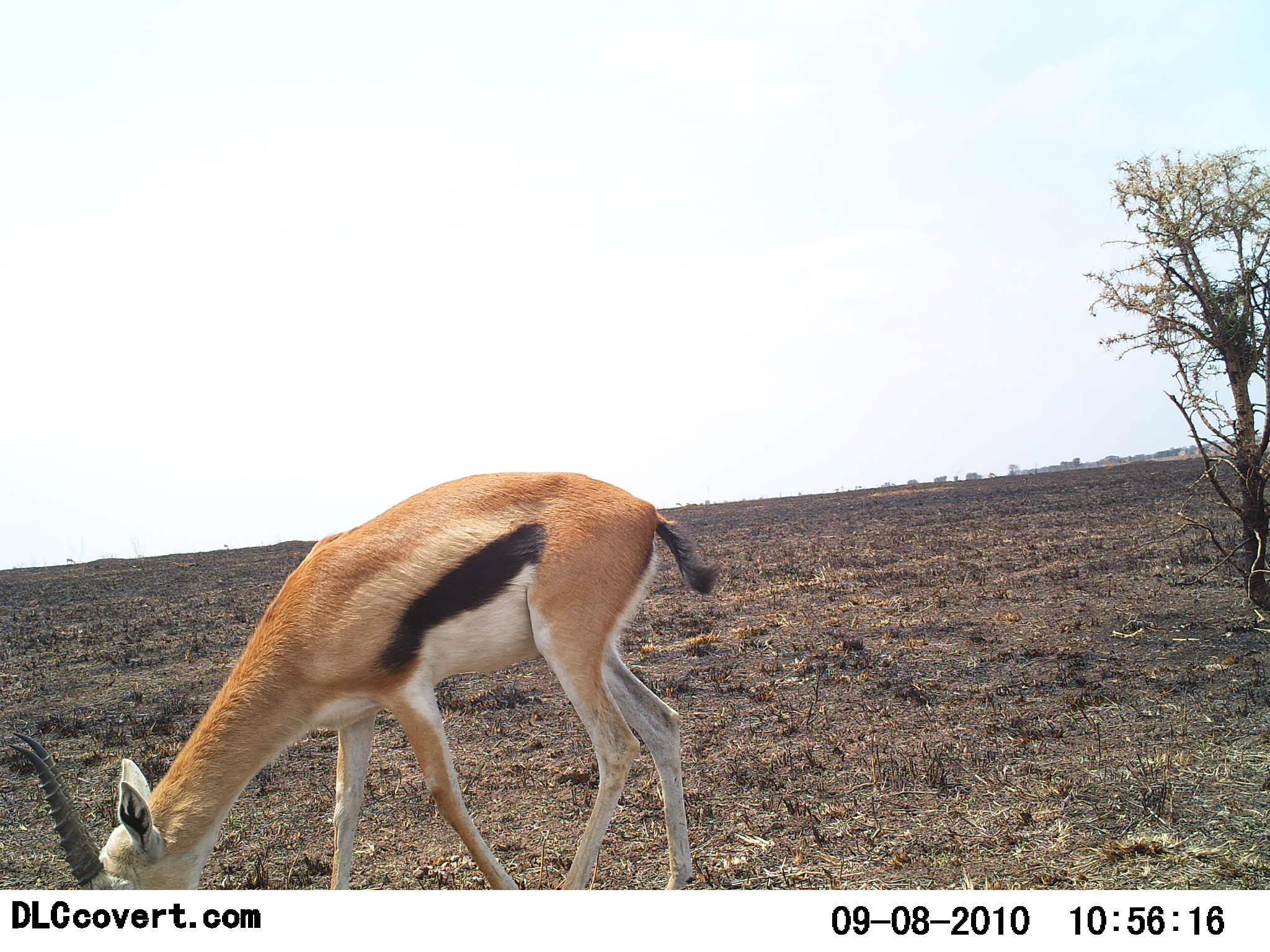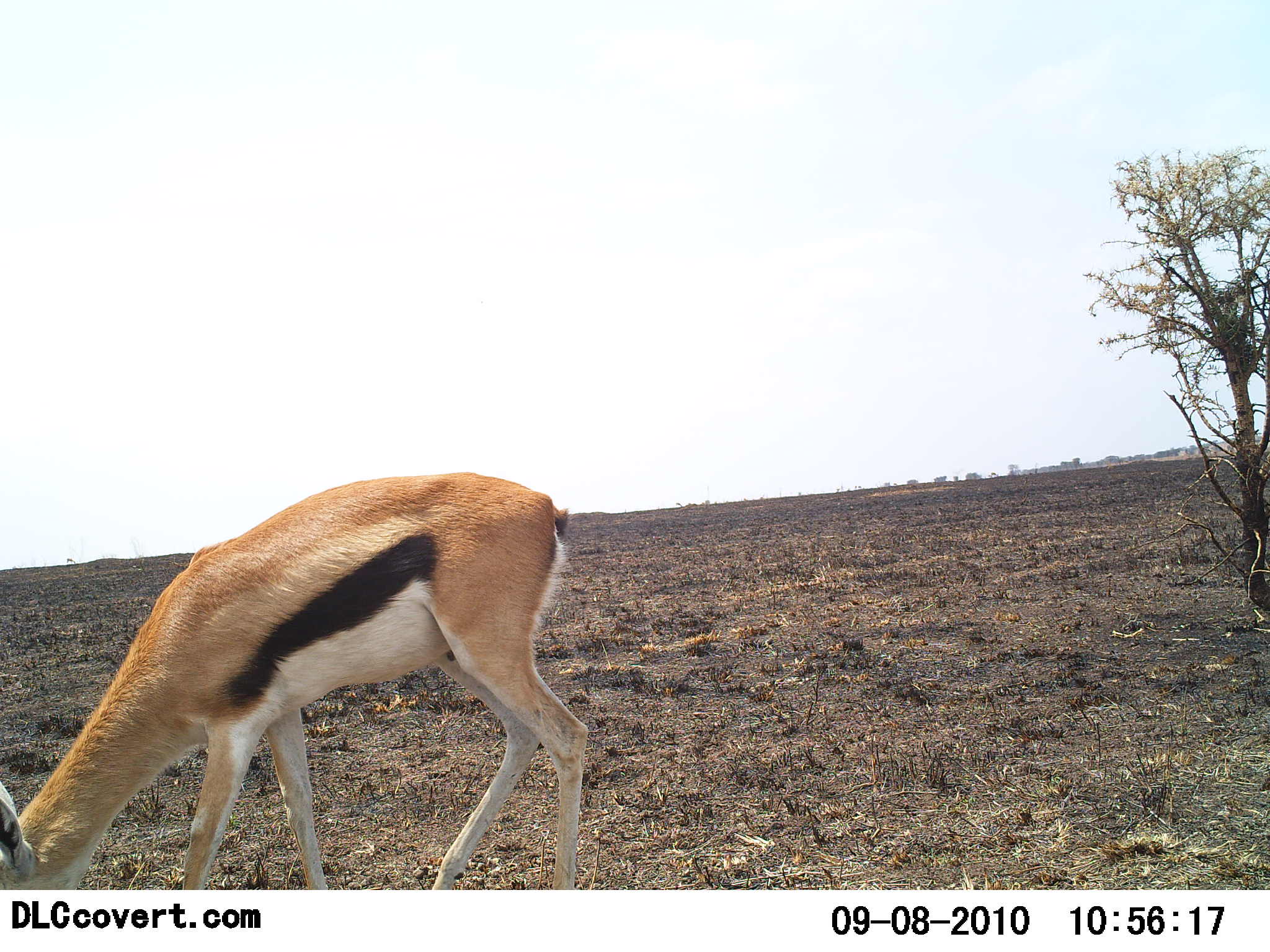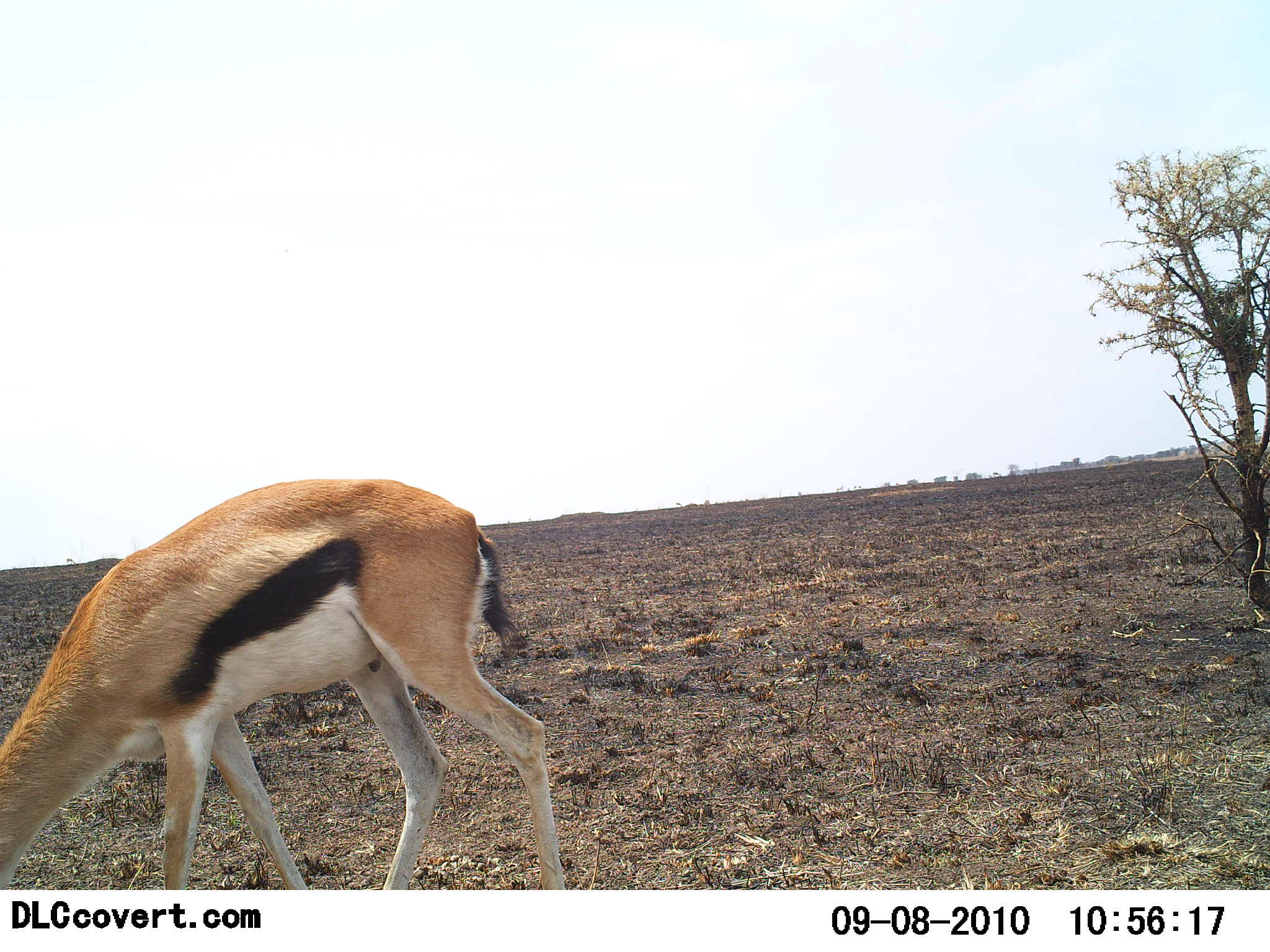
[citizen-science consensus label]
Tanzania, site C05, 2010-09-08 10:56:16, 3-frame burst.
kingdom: Animalia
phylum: Chordata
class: Mammalia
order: Artiodactyla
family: Bovidae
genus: Eudorcas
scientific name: Eudorcas thomsonii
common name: thomson's gazelle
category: gazellethomsons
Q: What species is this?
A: Gazellethomsons (thomson's gazelle) (Eudorcas thomsonii).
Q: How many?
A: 1.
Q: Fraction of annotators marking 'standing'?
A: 7%.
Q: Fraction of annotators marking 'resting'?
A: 0%.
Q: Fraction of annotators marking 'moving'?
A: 36%.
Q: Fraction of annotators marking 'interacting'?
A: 0%.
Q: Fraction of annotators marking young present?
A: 0%.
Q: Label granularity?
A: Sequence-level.